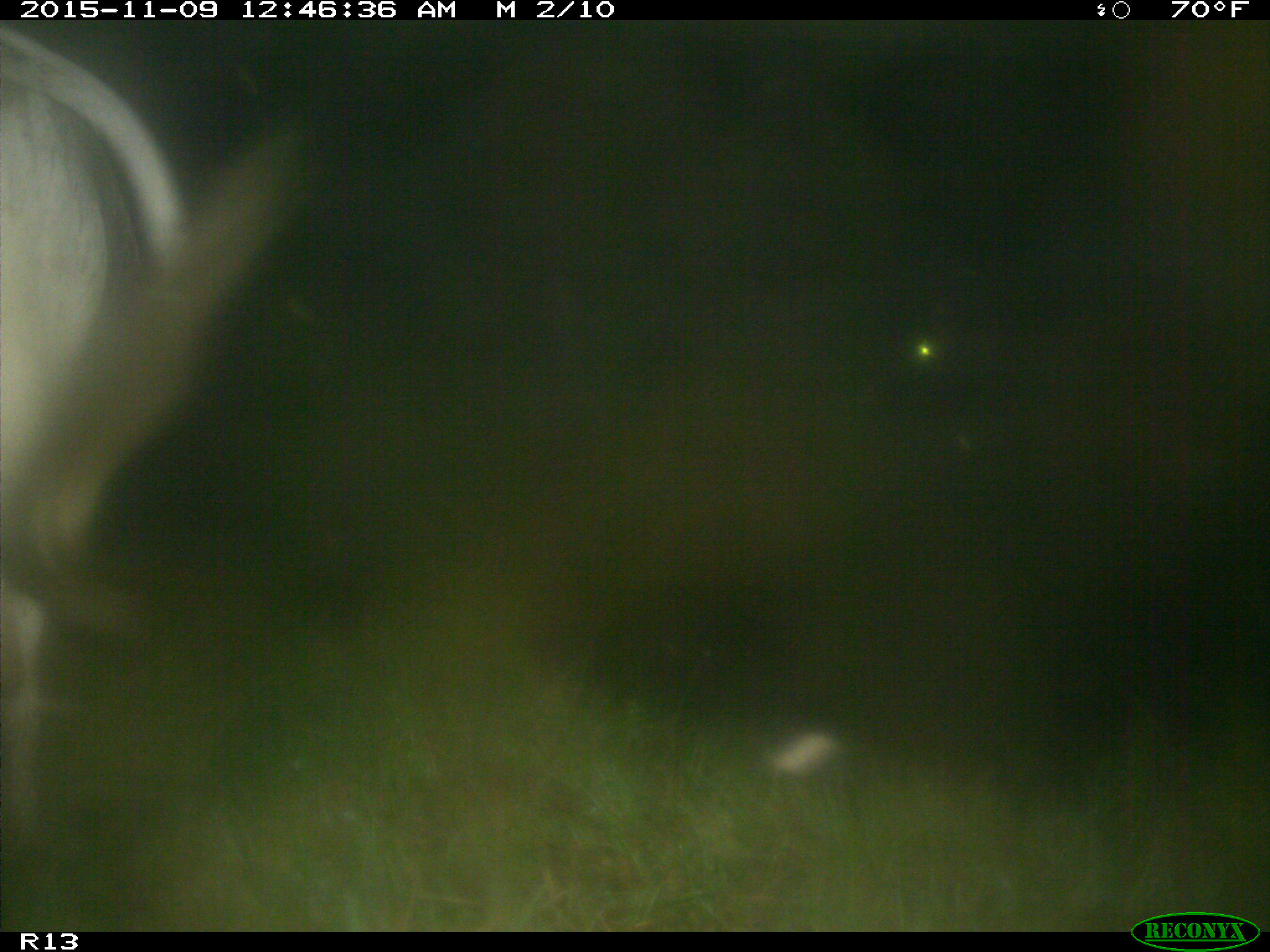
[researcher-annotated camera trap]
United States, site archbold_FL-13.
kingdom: Animalia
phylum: Chordata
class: Mammalia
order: Artiodactyla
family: Bovidae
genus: Bos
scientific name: Bos taurus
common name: domestic cow